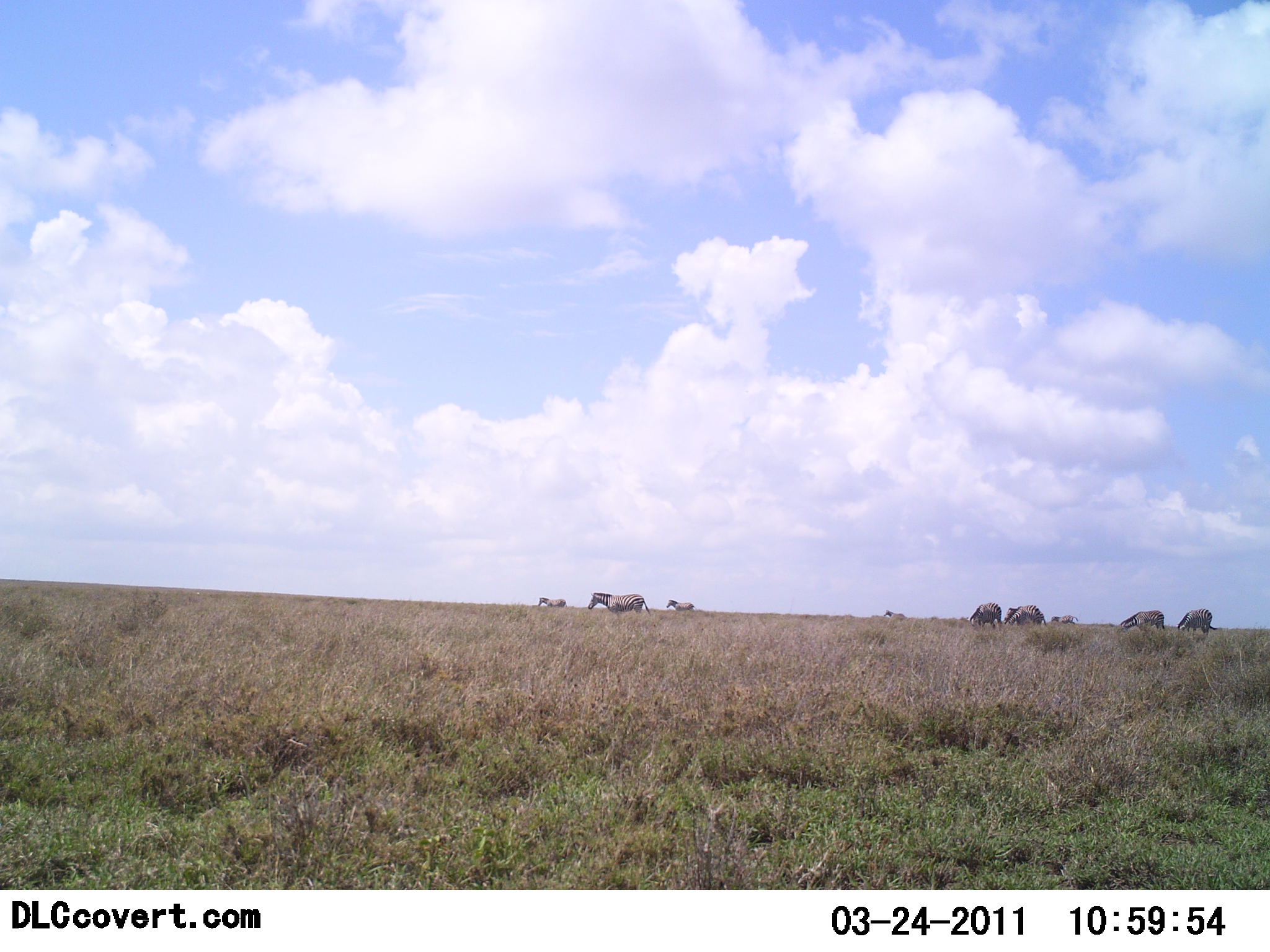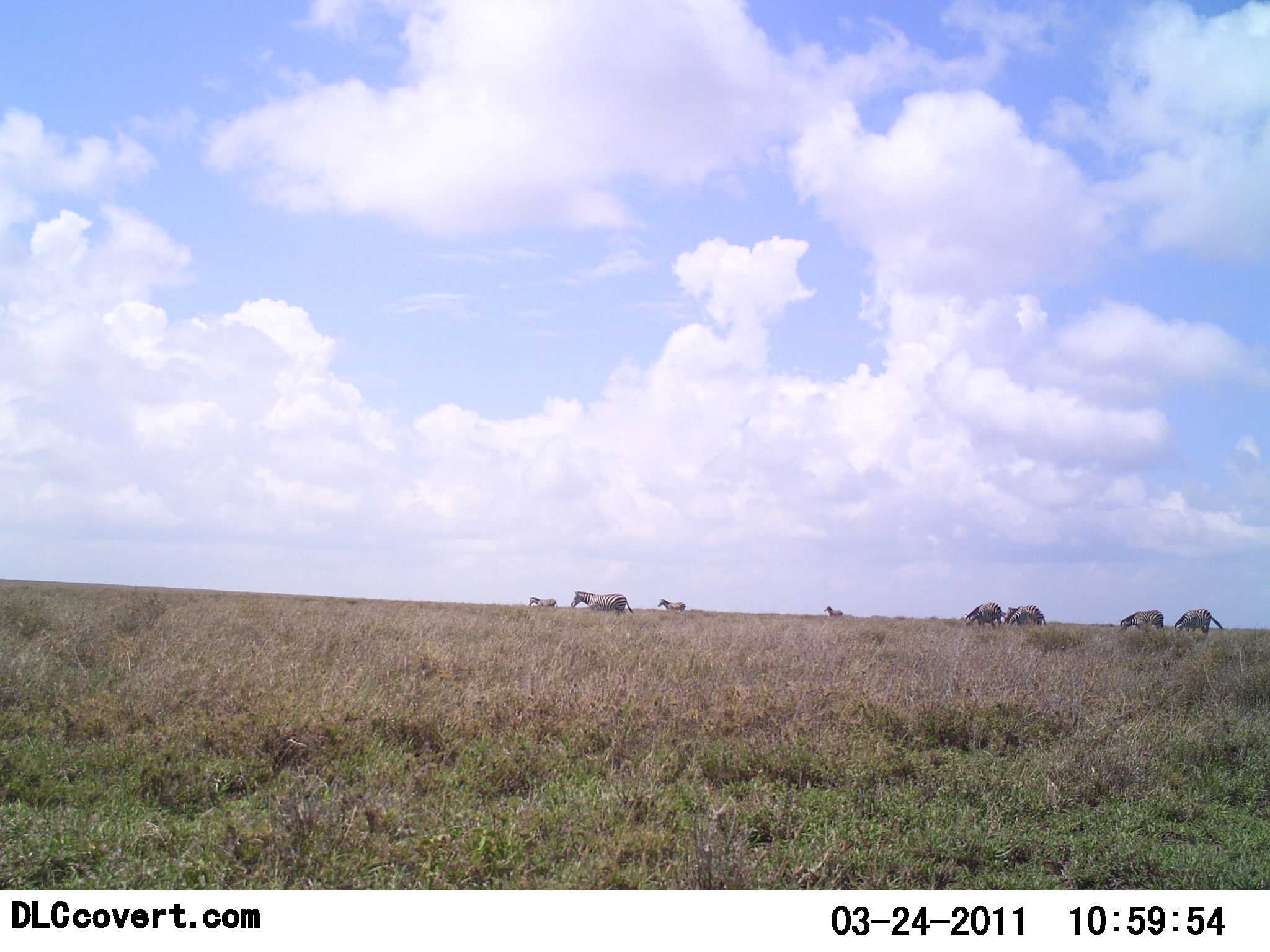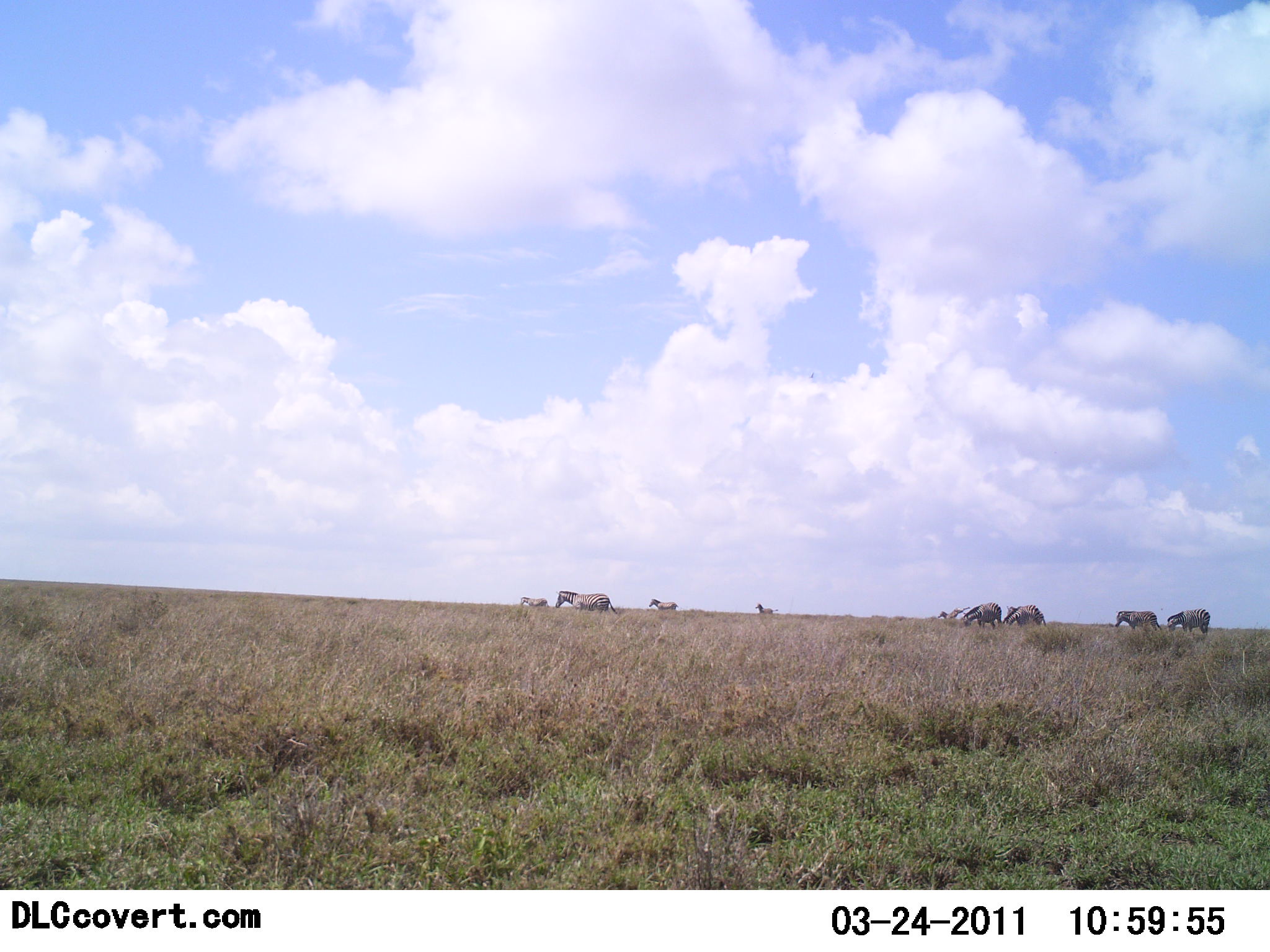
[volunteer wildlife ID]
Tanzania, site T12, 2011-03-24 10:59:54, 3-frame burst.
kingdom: Animalia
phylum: Chordata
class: Mammalia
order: Perissodactyla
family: Equidae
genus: Equus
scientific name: Equus quagga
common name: plains zebra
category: zebra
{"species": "zebra (plains zebra) (Equus quagga)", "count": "8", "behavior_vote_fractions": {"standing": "31%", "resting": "0%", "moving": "92%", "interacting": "0%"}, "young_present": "8%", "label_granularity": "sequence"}